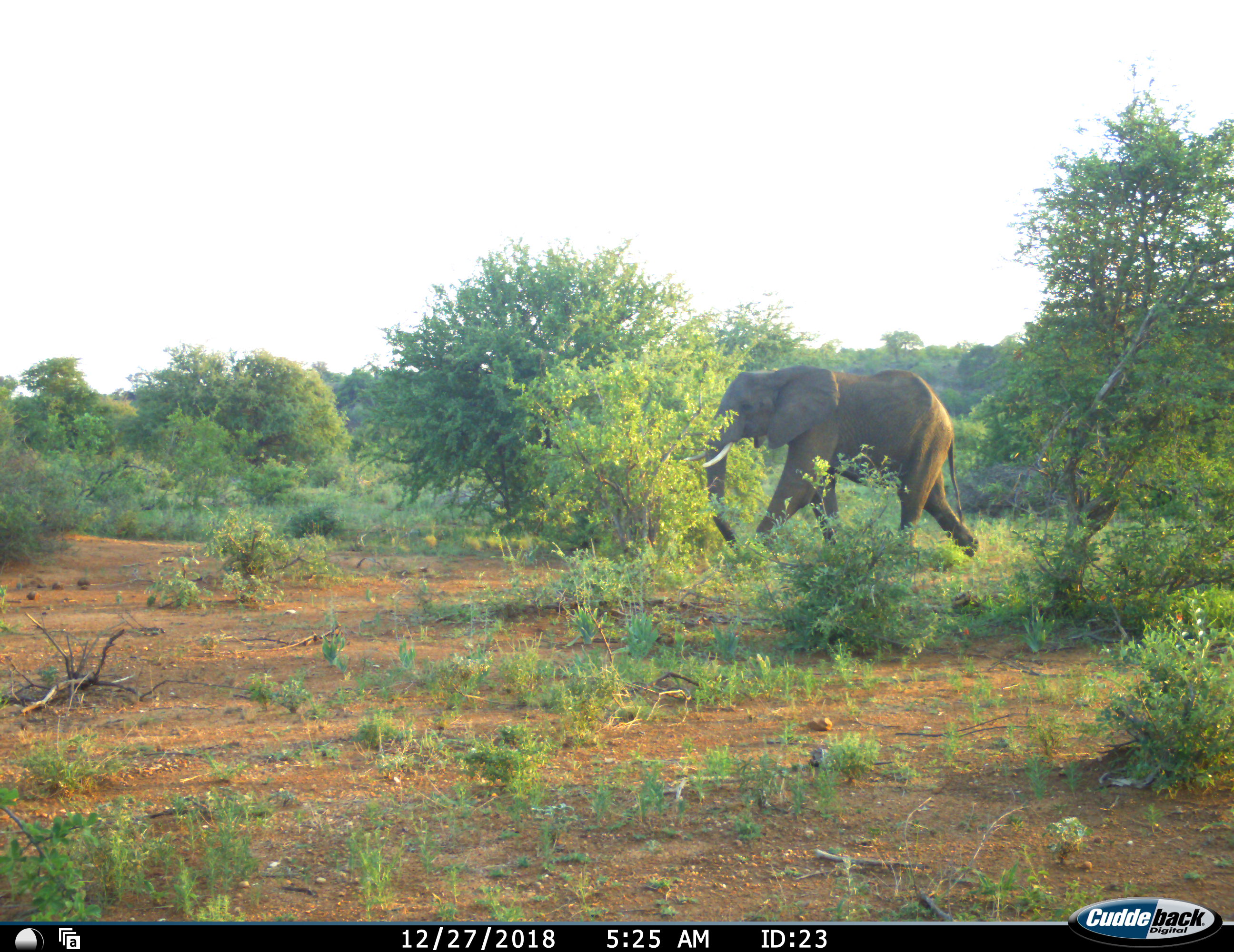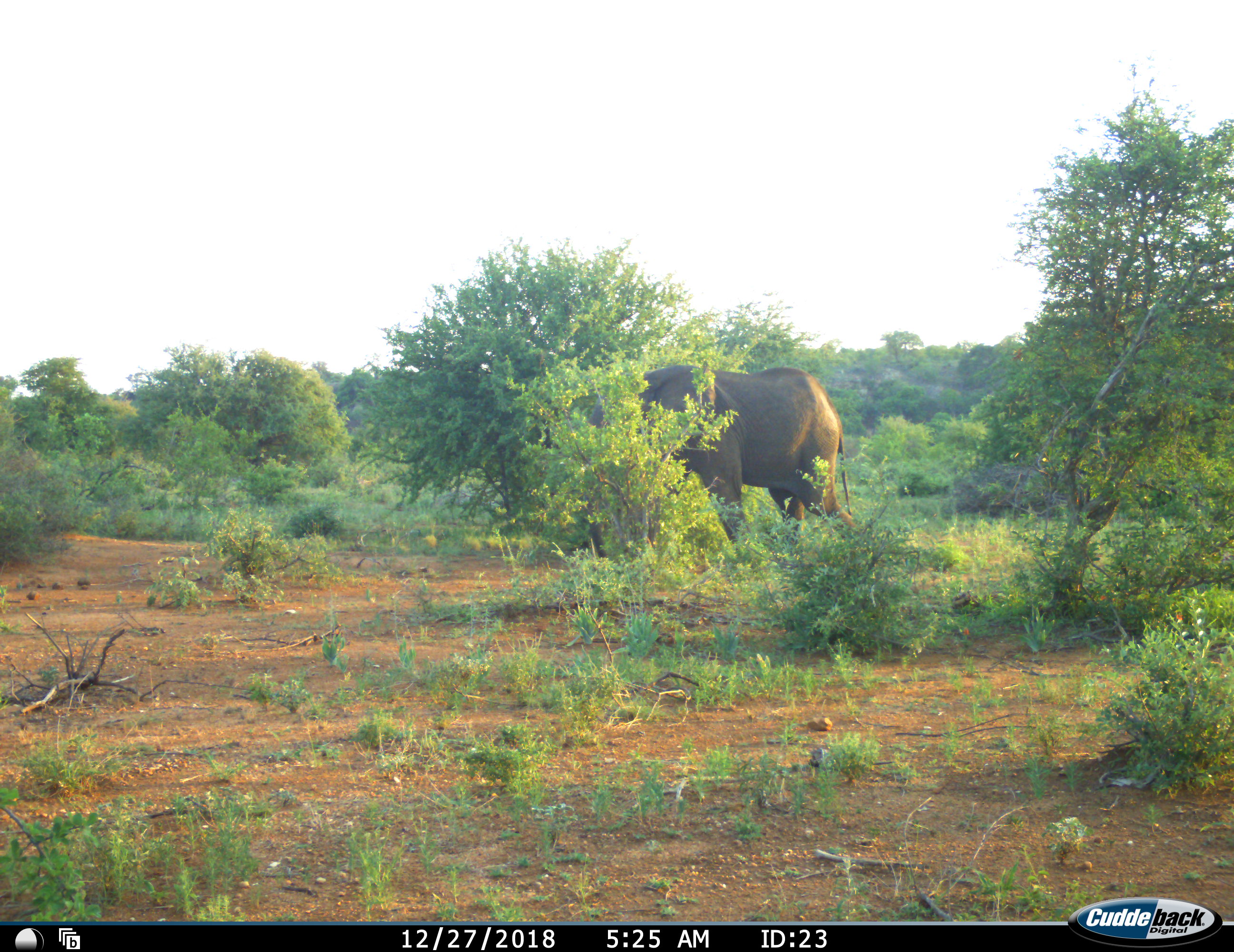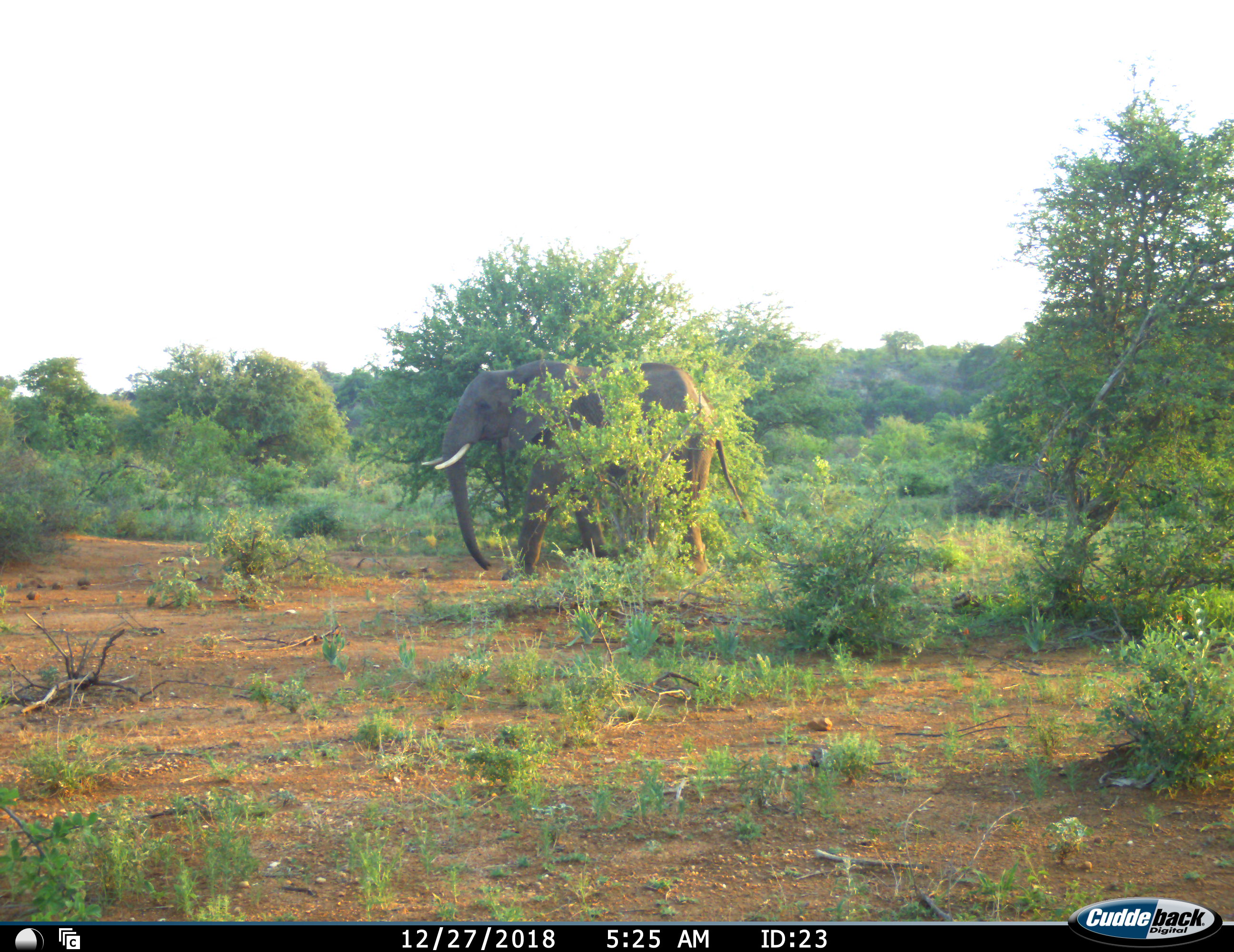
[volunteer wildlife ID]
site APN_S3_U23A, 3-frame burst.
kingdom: Animalia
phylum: Chordata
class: Mammalia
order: Proboscidea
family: Elephantidae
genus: Loxodonta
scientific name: Loxodonta africana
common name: african bush elephant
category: elephant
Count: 1.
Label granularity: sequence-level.